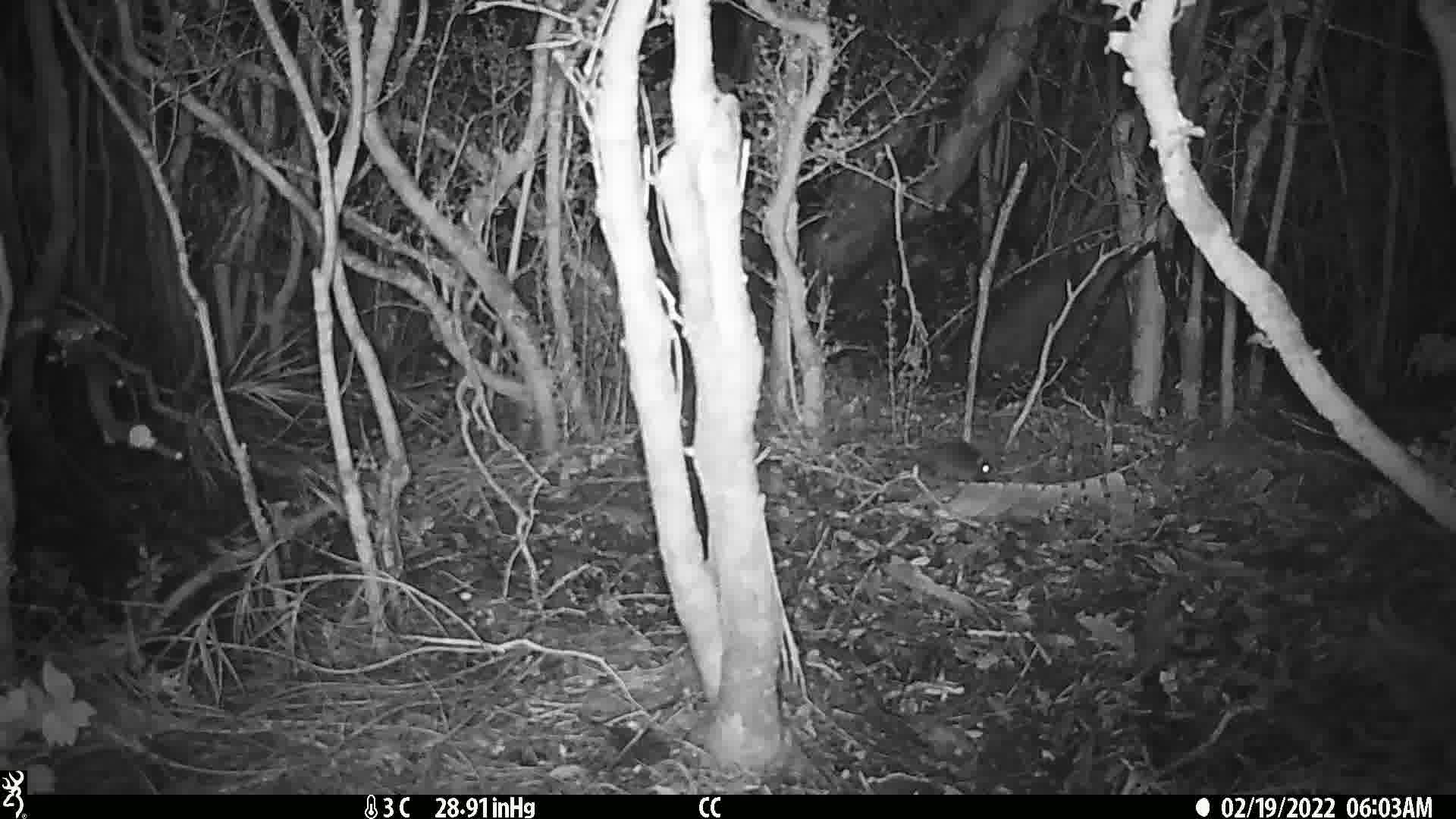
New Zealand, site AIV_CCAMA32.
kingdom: Animalia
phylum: Chordata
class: Mammalia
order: Rodentia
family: Muridae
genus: Mus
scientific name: Mus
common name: mouse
Mouse (Mus).